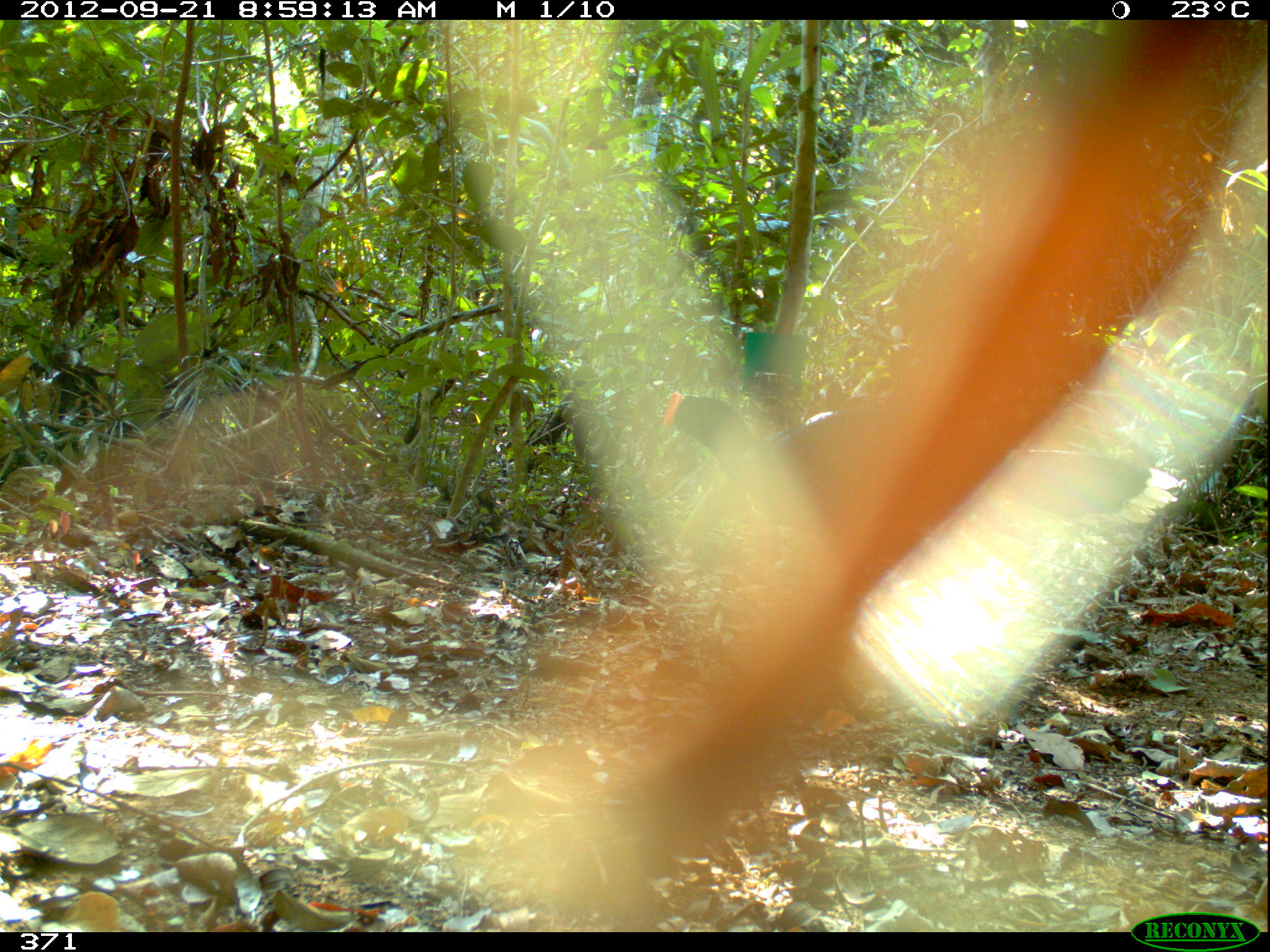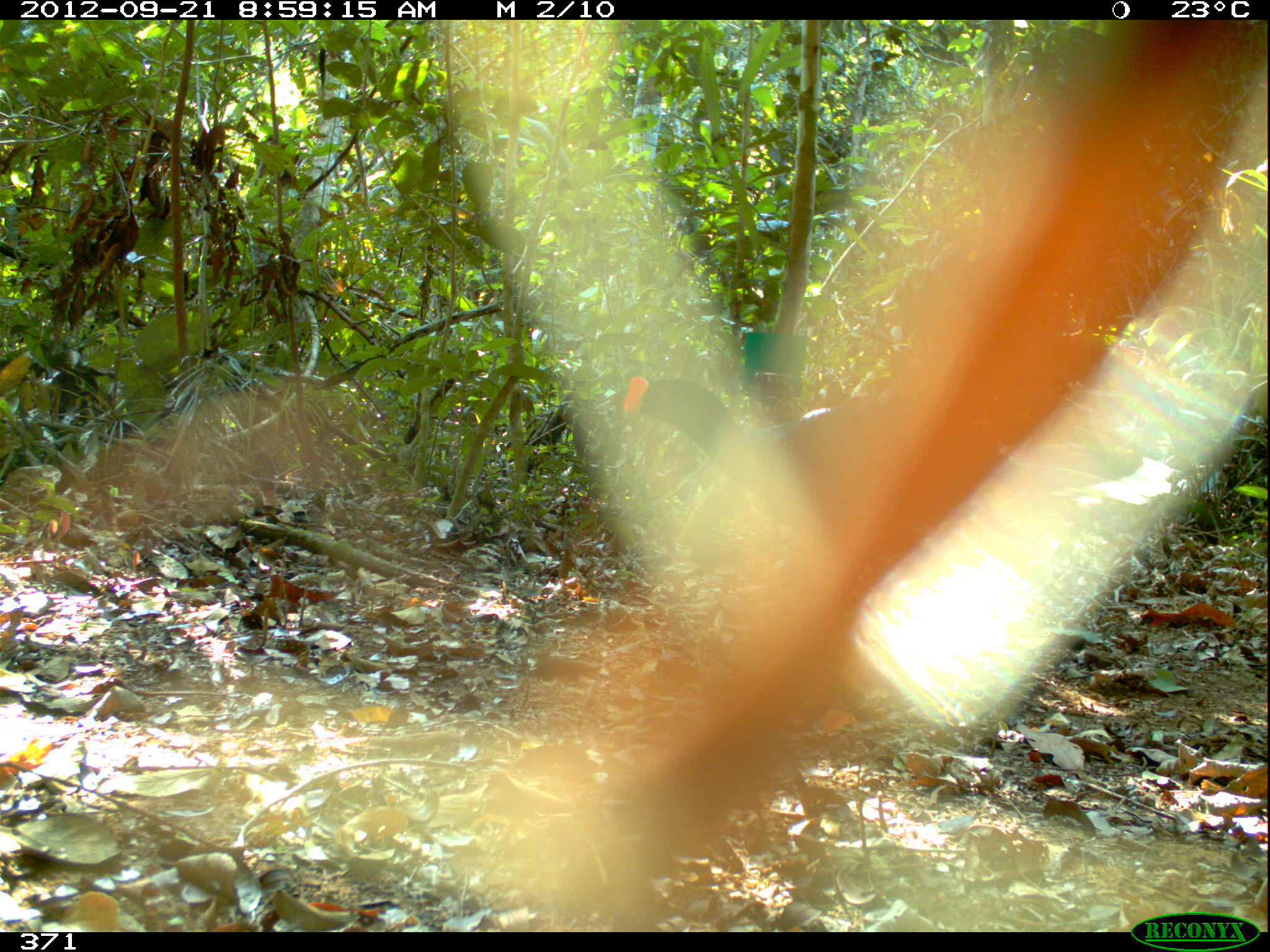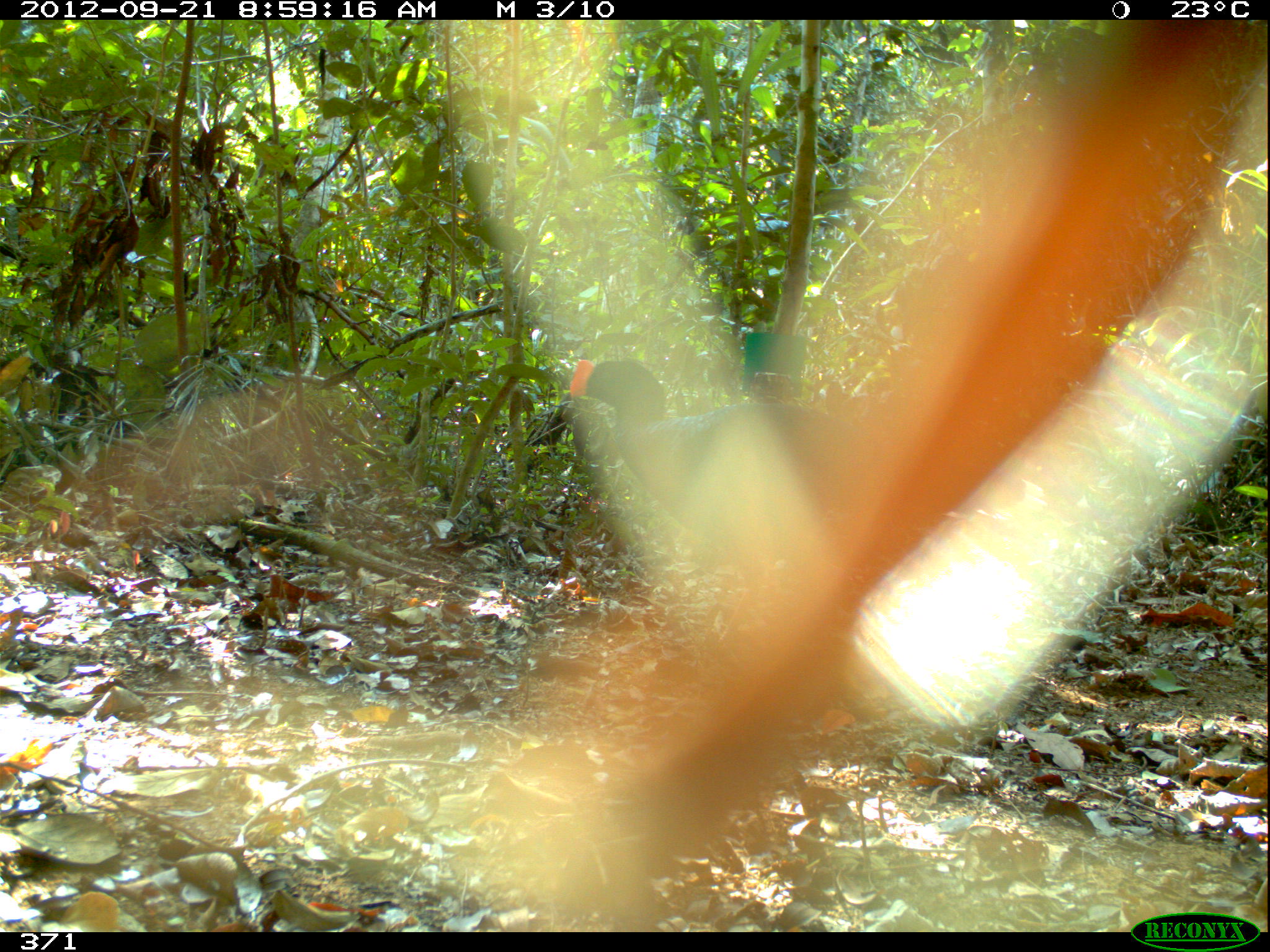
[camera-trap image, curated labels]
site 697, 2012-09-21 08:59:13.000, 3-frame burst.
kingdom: Animalia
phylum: Chordata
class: Aves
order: Galliformes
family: Cracidae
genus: Mitu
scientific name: Mitu tuberosum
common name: razor-billed curassow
Mitu tuberosum (razor-billed curassow).